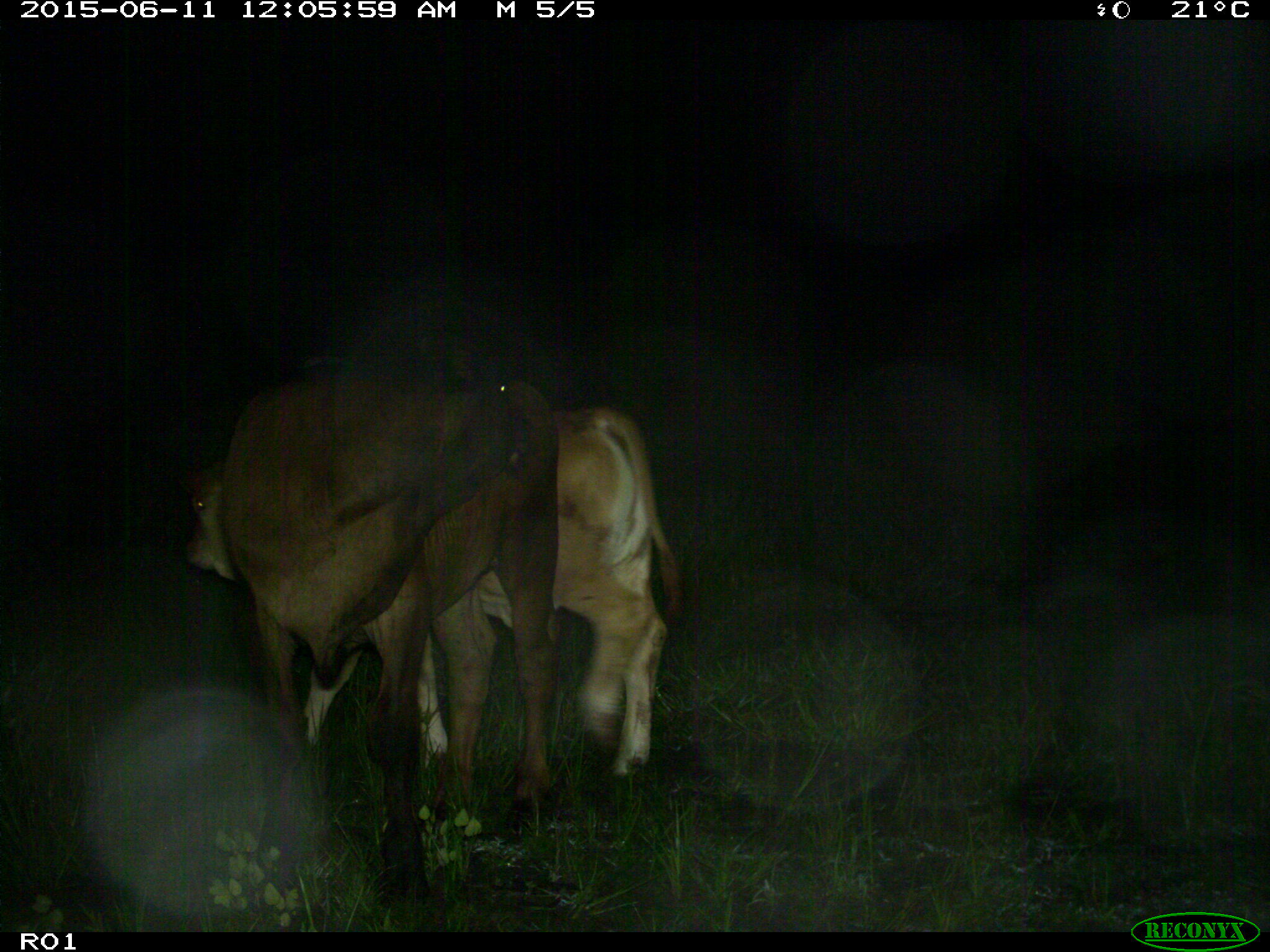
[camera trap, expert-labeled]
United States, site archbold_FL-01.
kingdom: Animalia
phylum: Chordata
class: Mammalia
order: Artiodactyla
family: Bovidae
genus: Bos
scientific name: Bos taurus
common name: domestic cow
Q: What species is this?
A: Bos taurus (domestic cow).